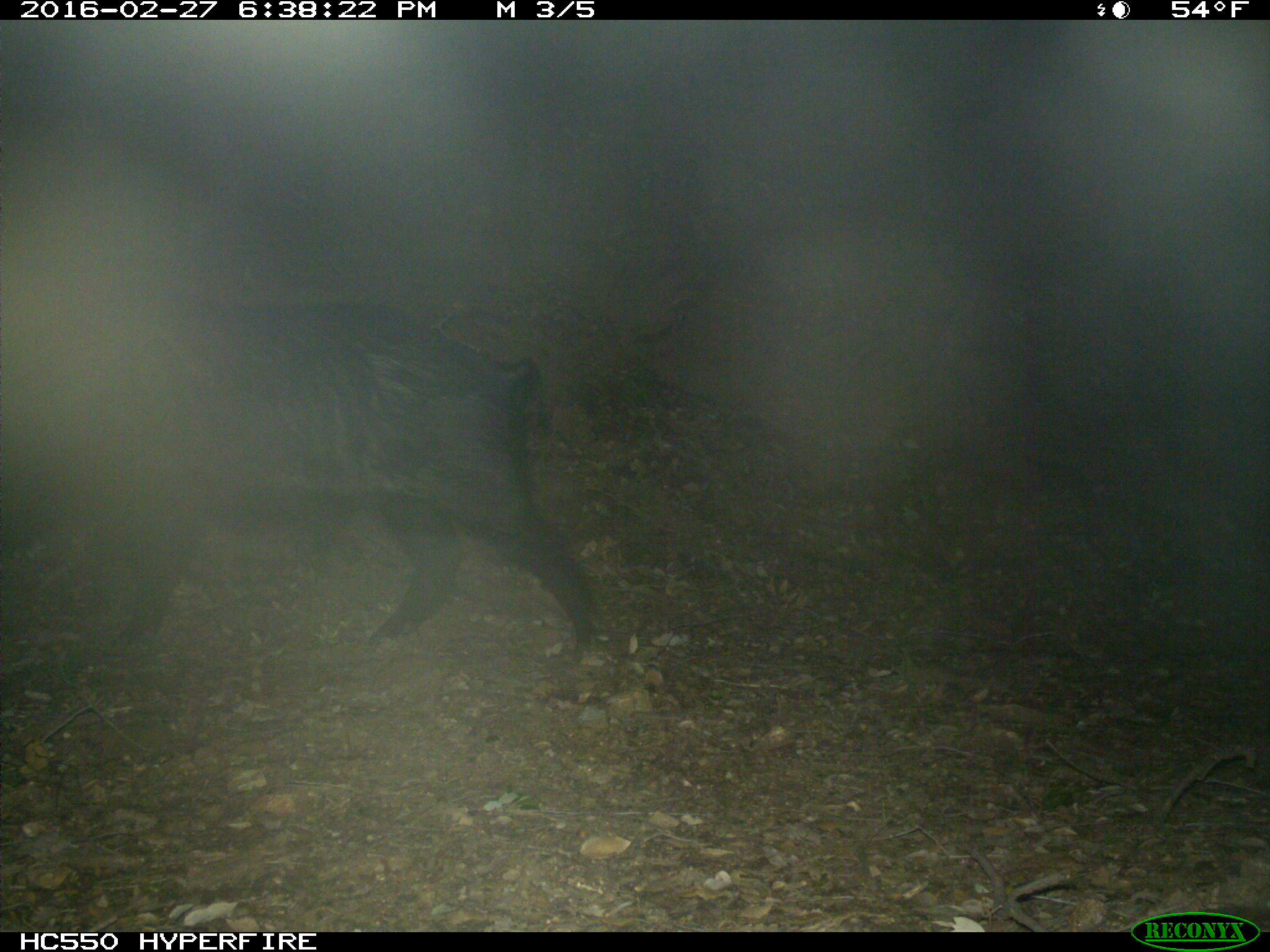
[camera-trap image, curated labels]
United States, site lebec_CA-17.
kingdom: Animalia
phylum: Chordata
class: Mammalia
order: Artiodactyla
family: Suidae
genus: Sus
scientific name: Sus scrofa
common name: wild boar